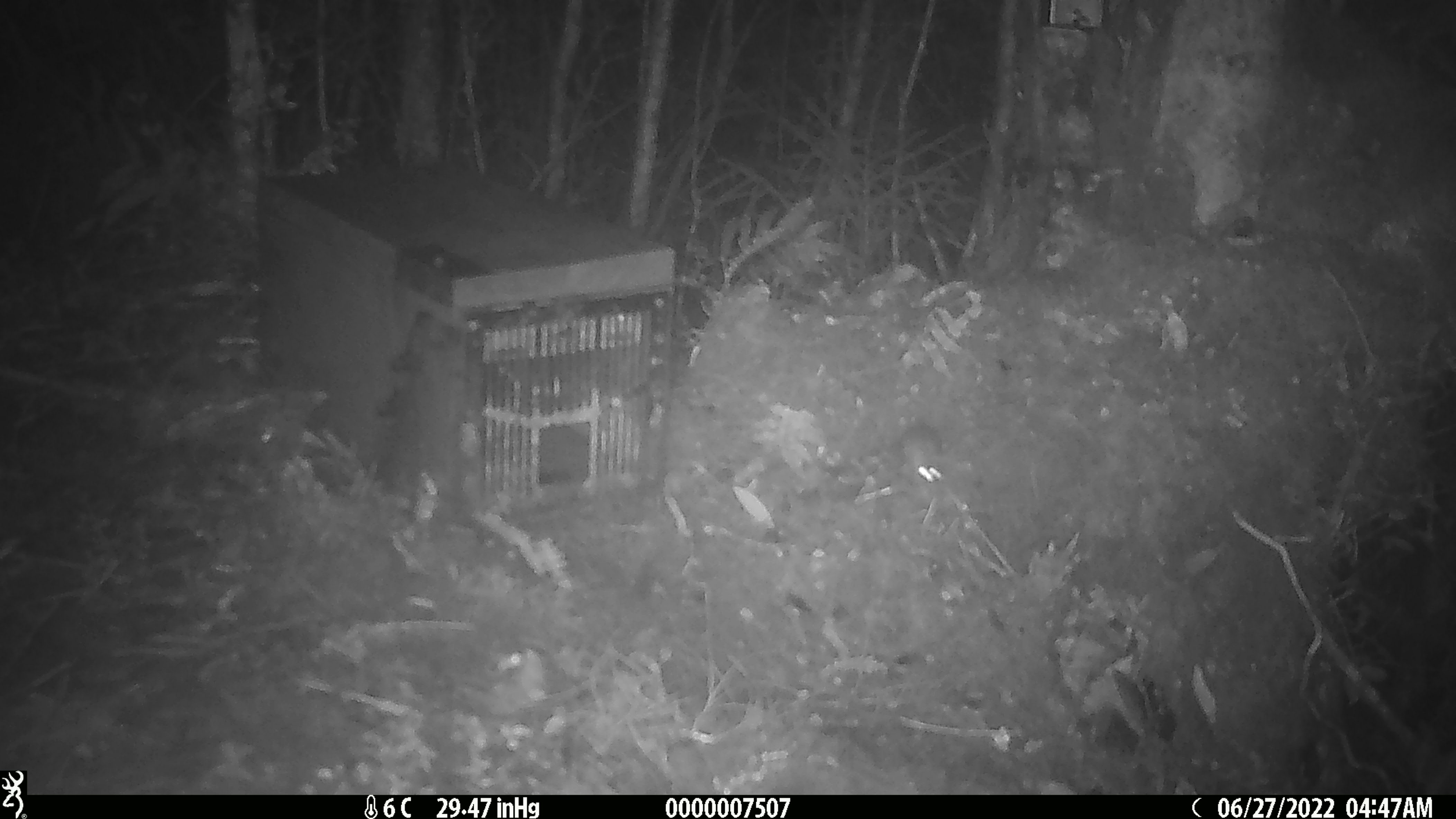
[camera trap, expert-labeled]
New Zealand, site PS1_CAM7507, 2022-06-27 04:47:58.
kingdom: Animalia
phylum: Chordata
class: Mammalia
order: Rodentia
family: Muridae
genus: Mus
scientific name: Mus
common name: mouse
Mouse (Mus).